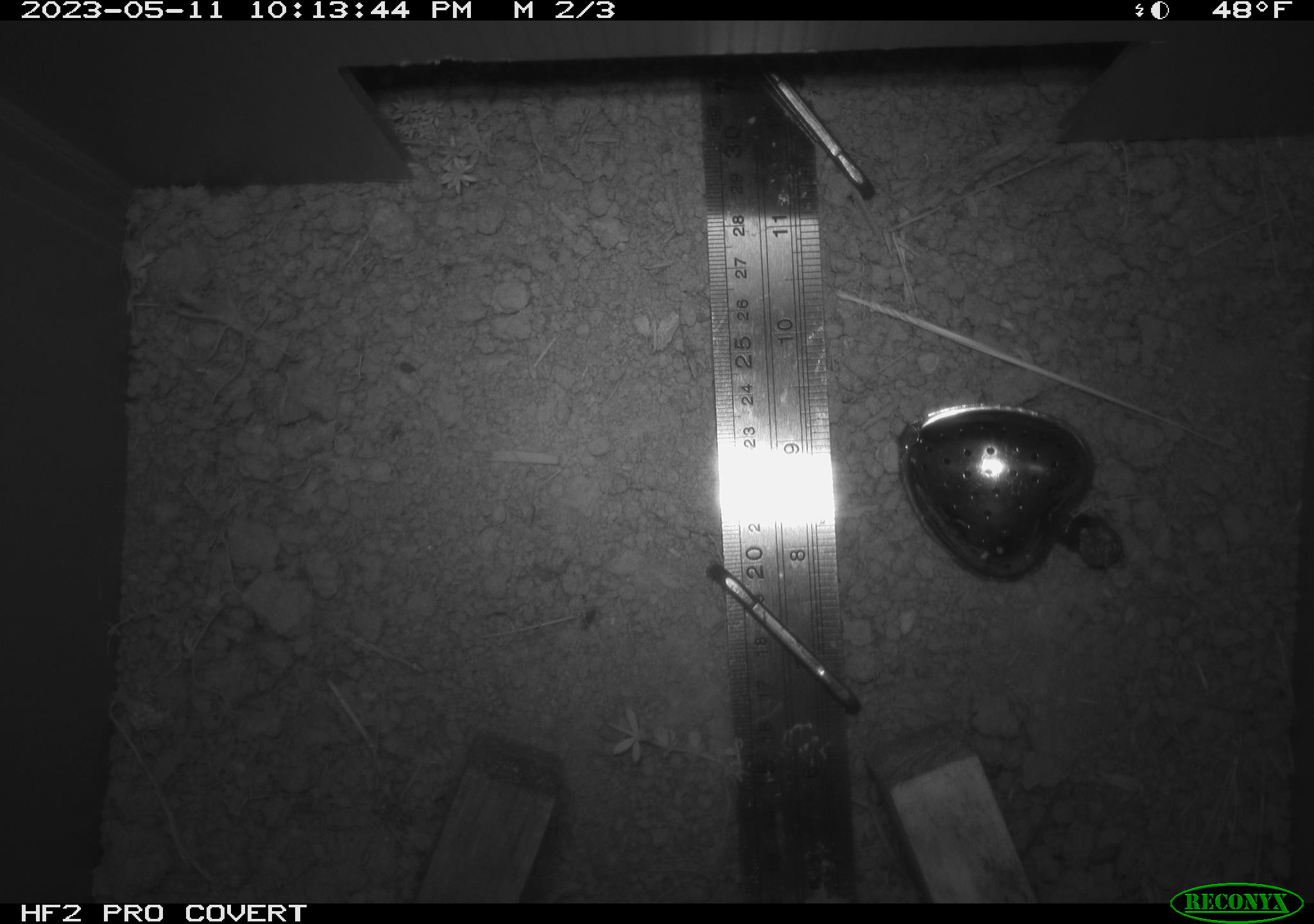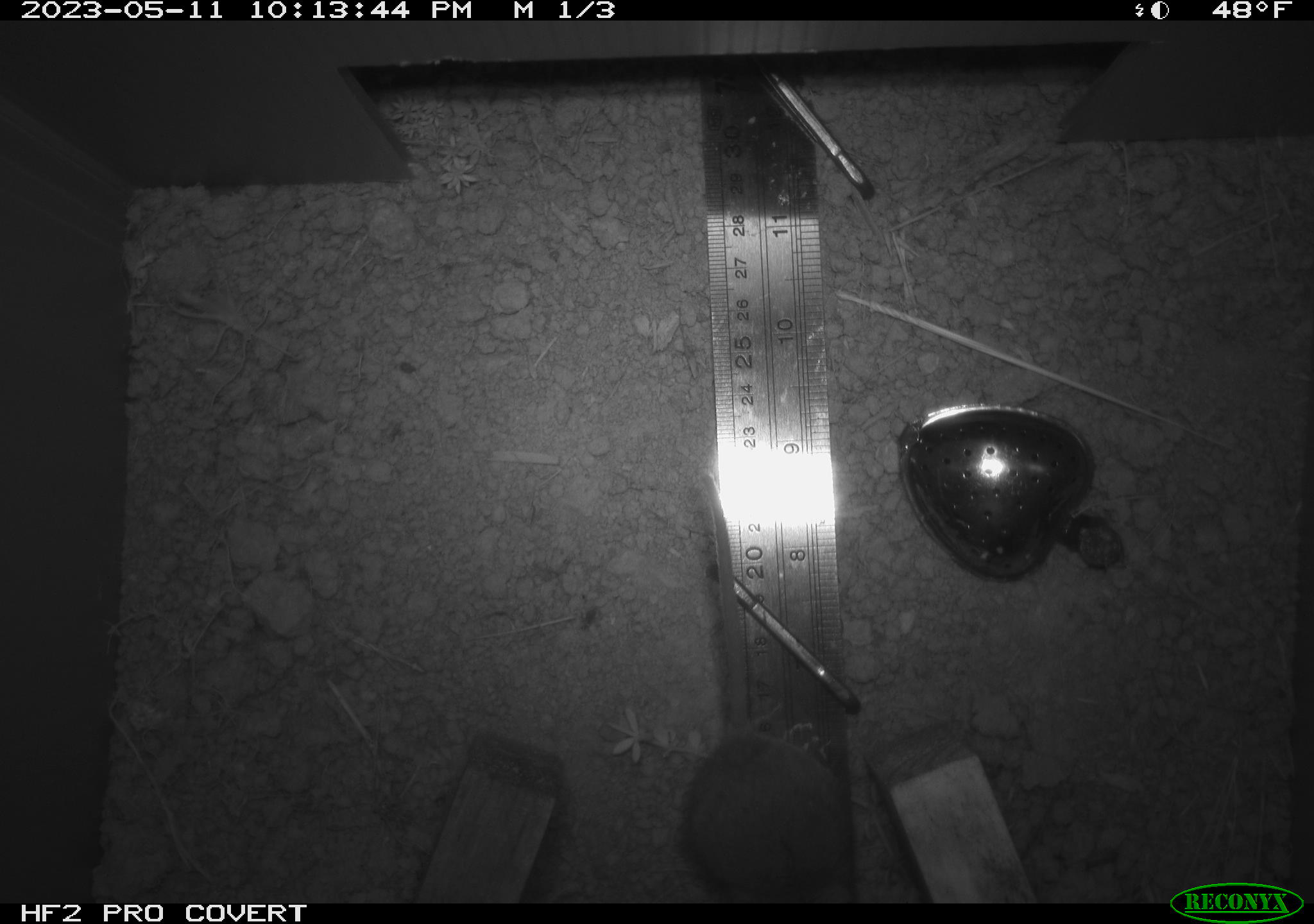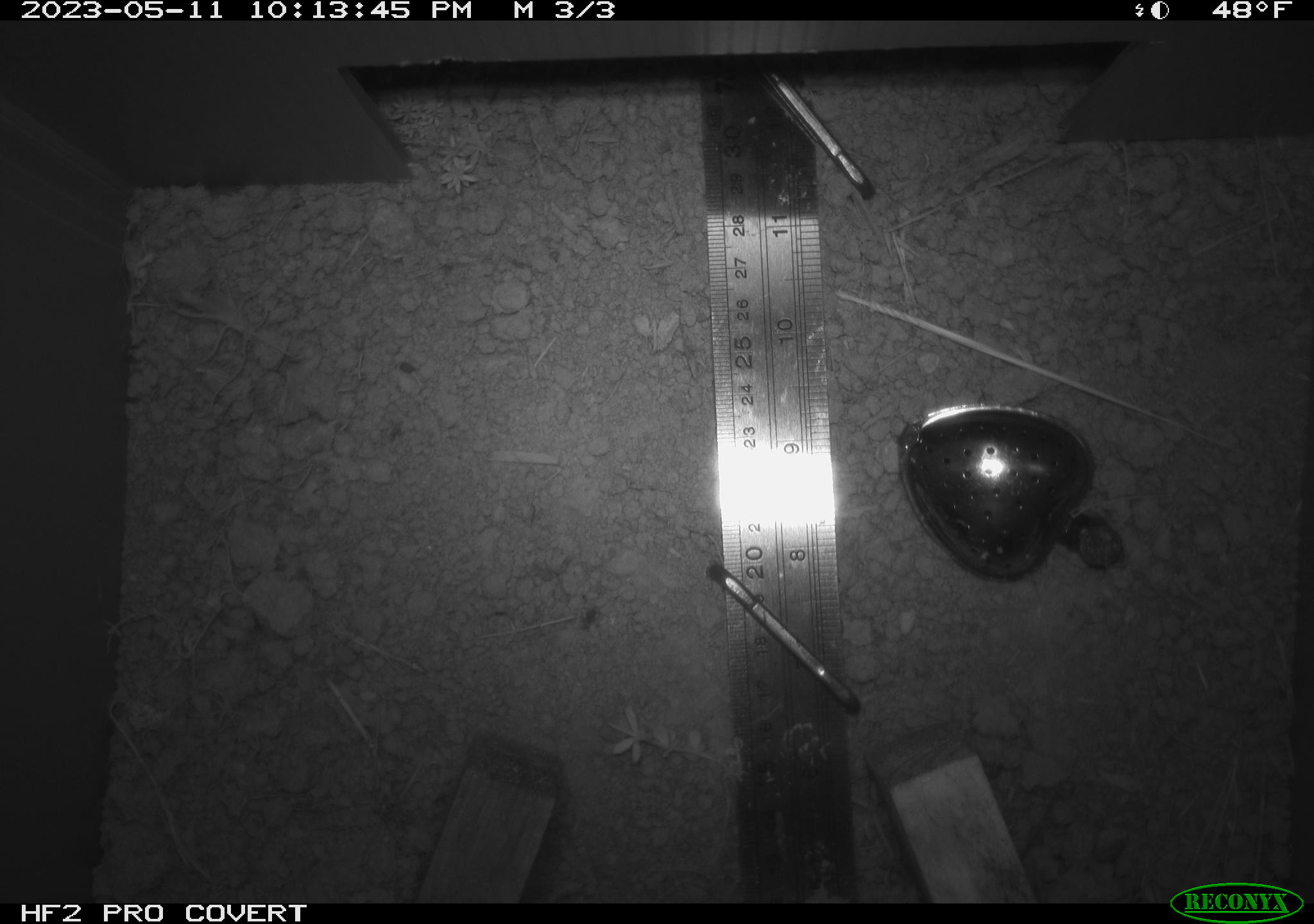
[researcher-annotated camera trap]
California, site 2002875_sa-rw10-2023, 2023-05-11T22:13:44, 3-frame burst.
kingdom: Animalia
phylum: Chordata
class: Mammalia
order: Rodentia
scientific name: Rodentia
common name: mouse species